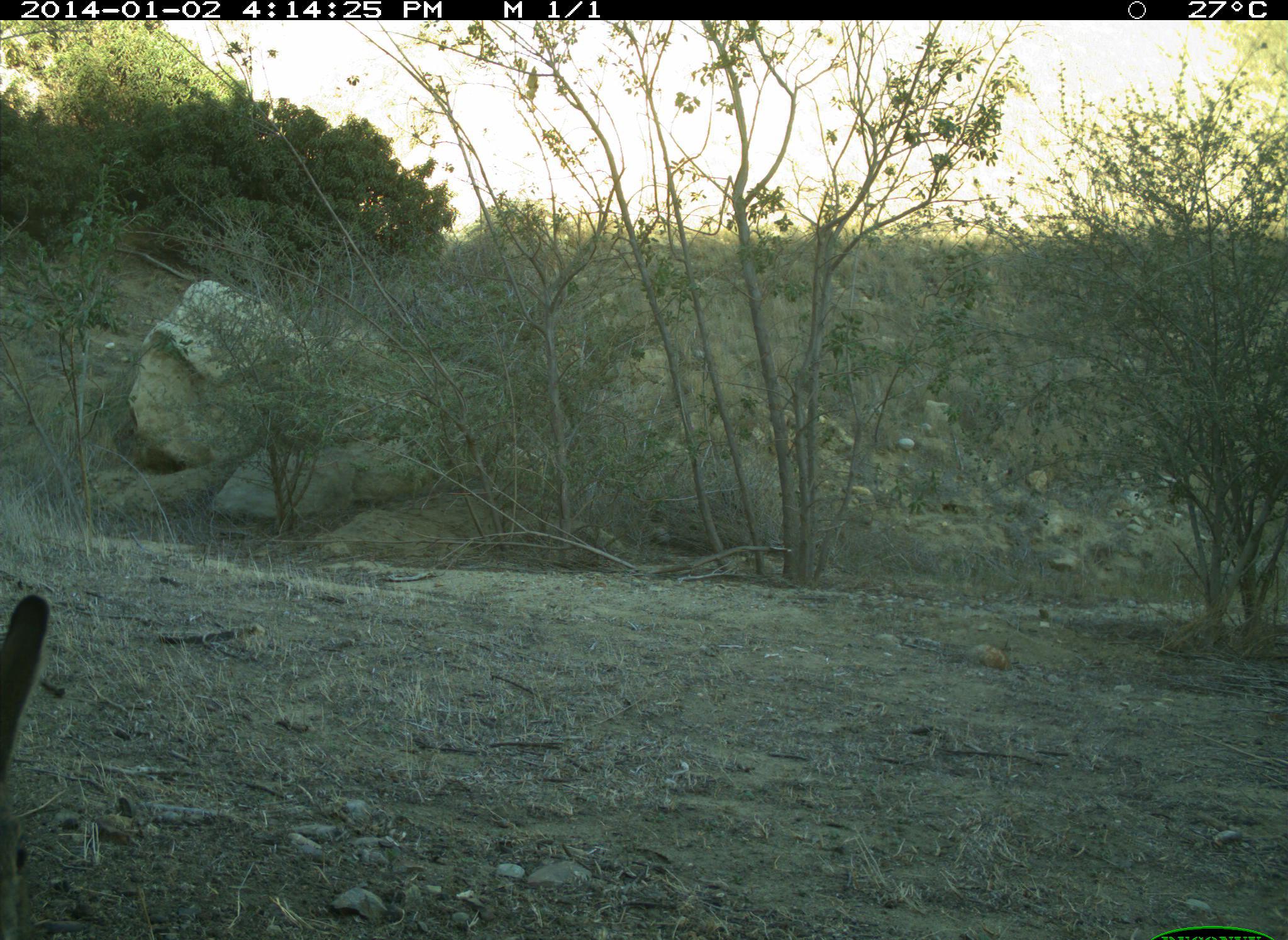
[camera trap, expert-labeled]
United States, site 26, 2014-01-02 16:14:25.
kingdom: Animalia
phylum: Chordata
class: Mammalia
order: Lagomorpha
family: Leporidae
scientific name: Leporidae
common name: rabbits and hares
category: rabbit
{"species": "rabbit (rabbits and hares) (Leporidae)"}